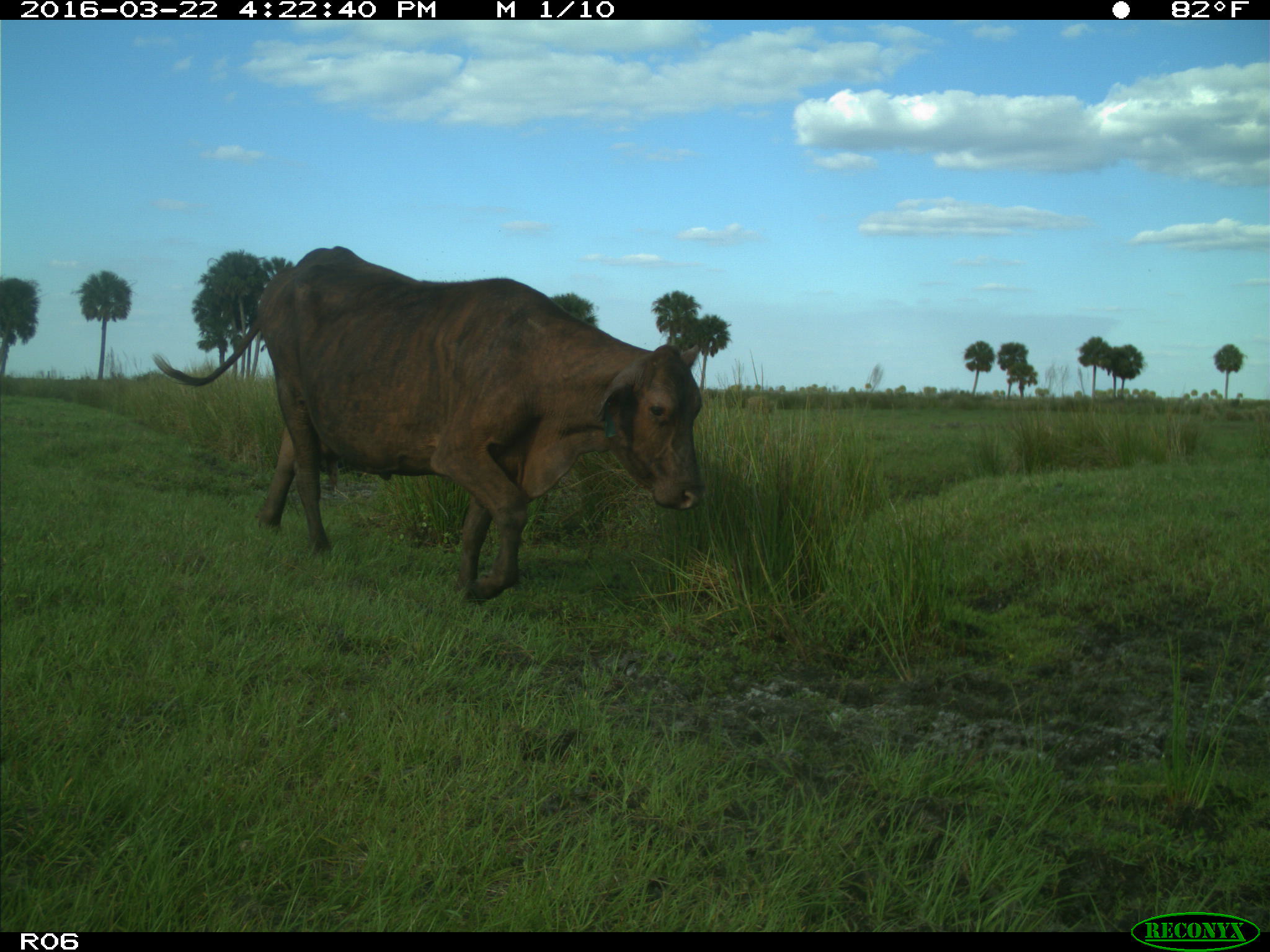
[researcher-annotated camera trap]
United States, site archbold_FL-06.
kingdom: Animalia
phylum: Chordata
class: Mammalia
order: Artiodactyla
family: Bovidae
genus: Bos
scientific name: Bos taurus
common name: domestic cow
Bos taurus (domestic cow).